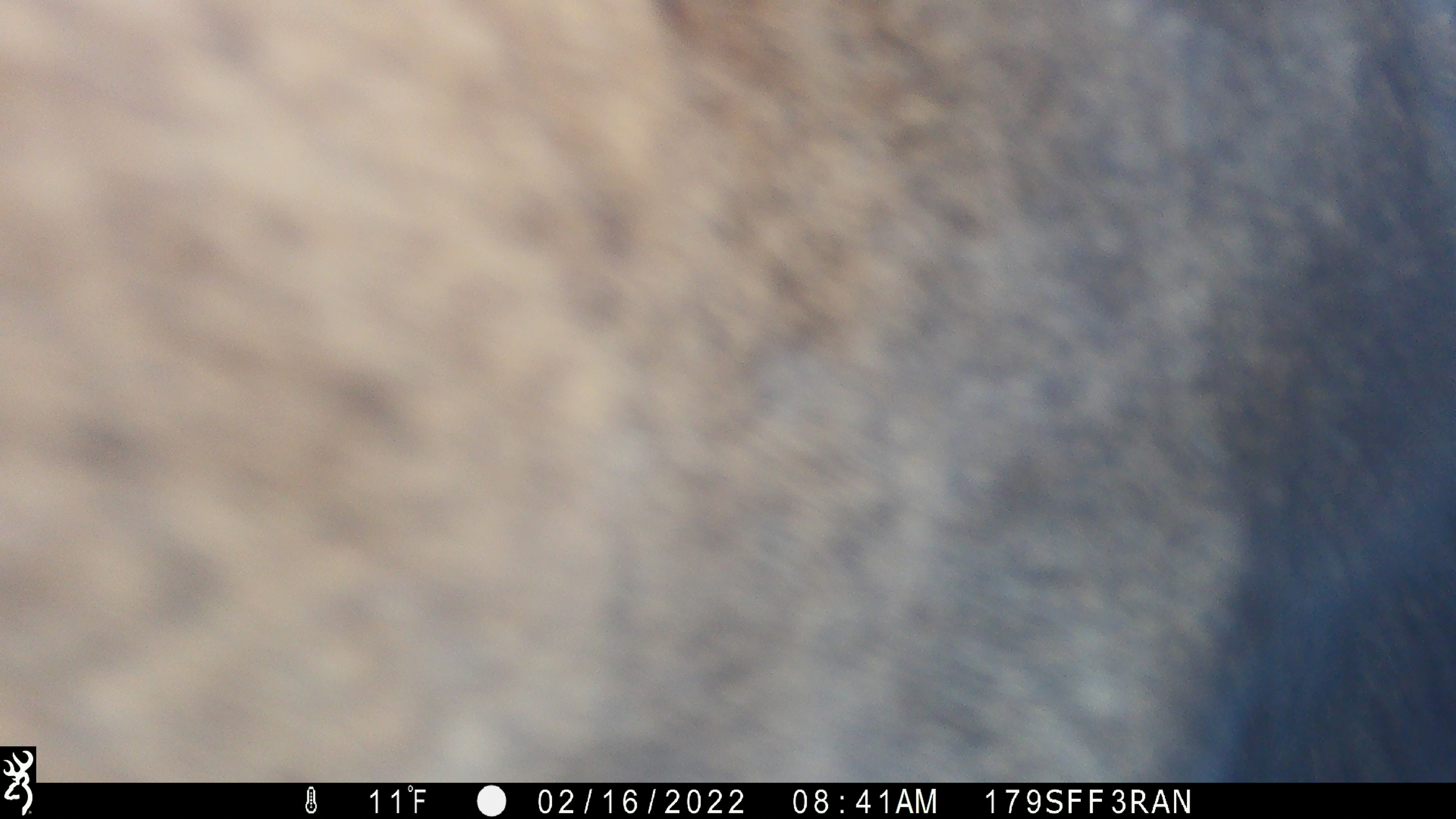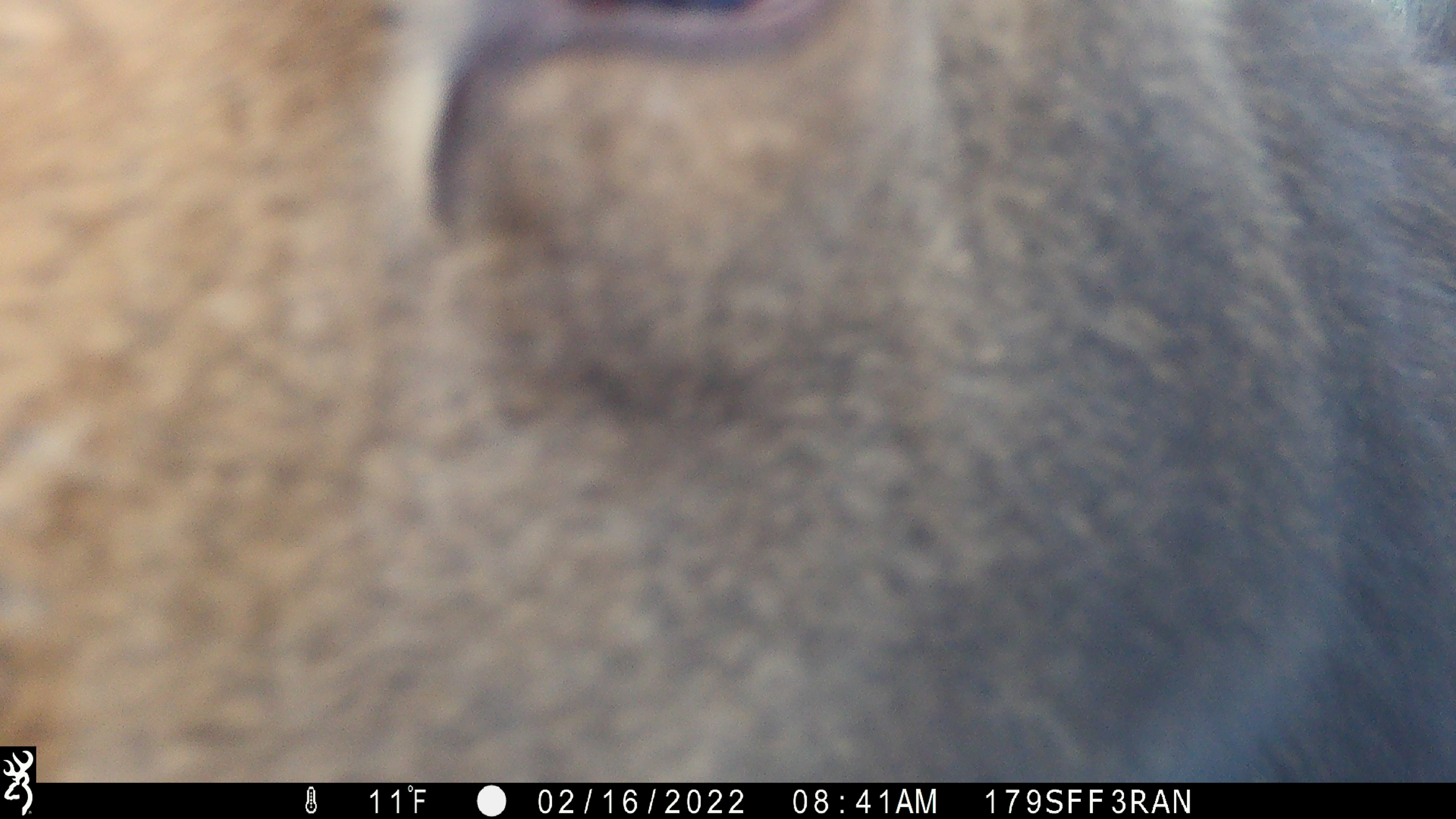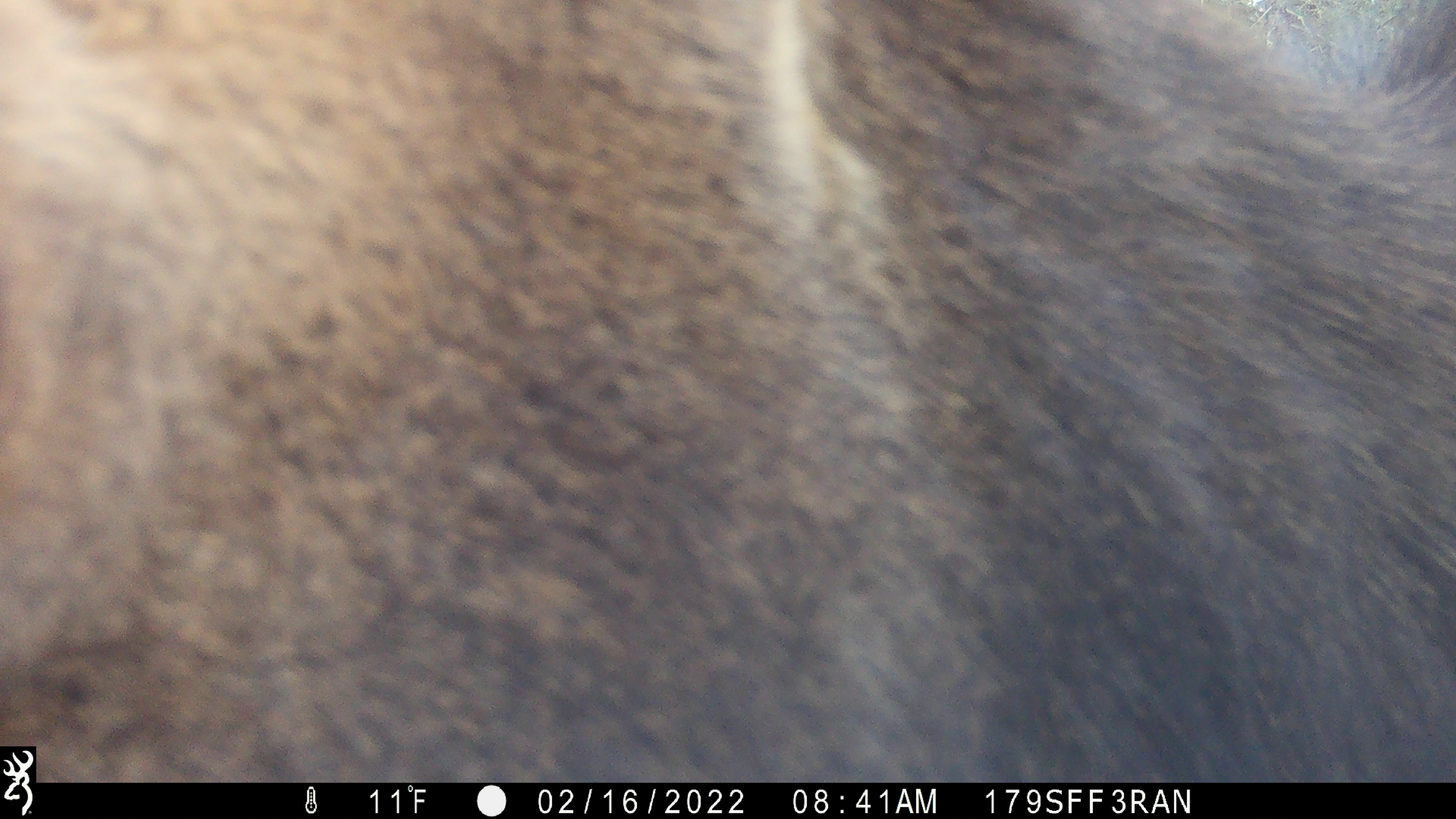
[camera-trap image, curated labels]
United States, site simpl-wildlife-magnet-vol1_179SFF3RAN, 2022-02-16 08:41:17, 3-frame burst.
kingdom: Animalia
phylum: Chordata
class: Mammalia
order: Artiodactyla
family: Cervidae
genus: Alces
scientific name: Alces alces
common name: moose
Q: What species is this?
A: Moose (Alces alces).